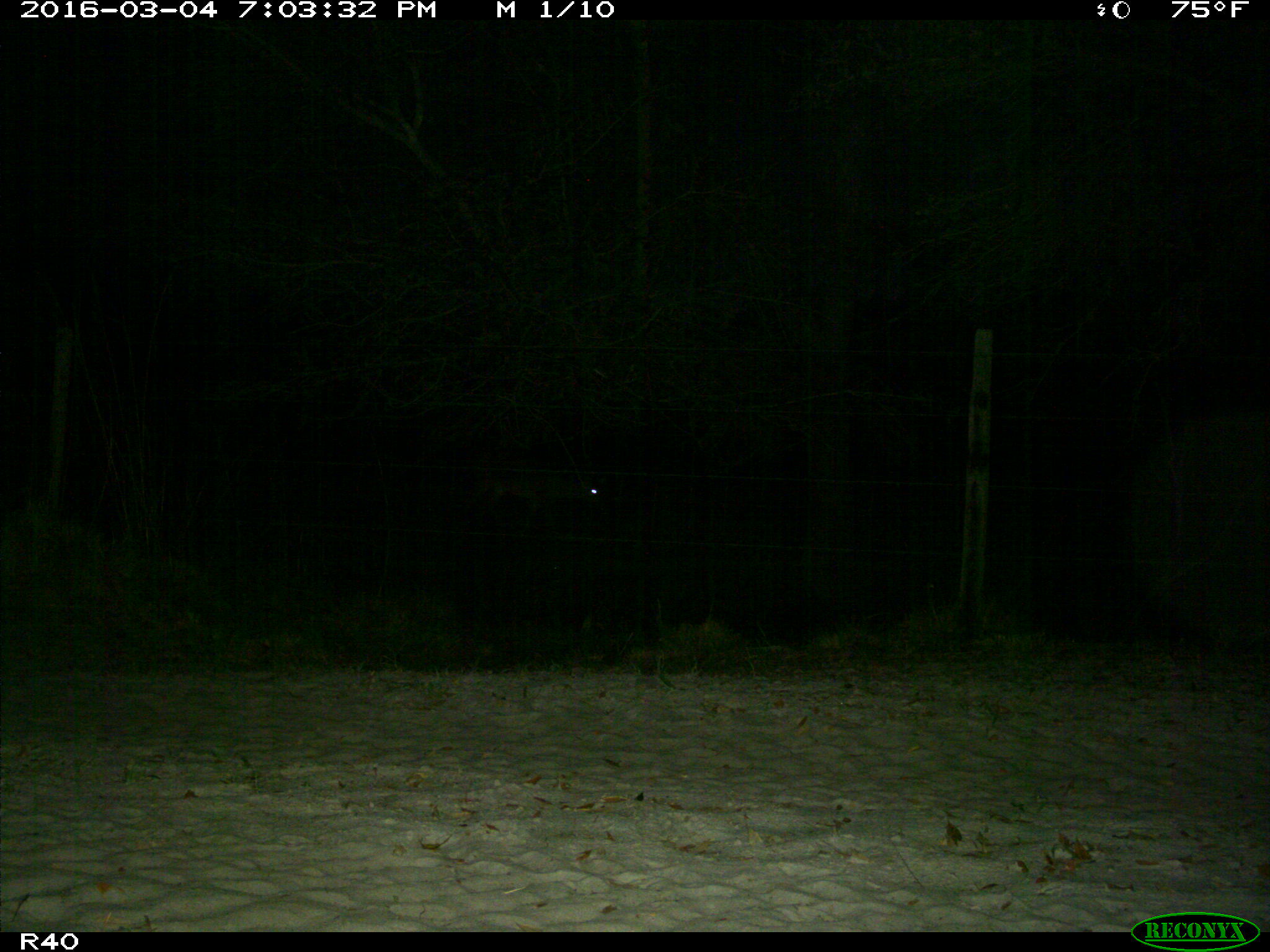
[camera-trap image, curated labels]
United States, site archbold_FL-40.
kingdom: Animalia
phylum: Chordata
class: Mammalia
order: Artiodactyla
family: Cervidae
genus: Odocoileus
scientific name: Odocoileus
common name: deer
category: unidentified deer